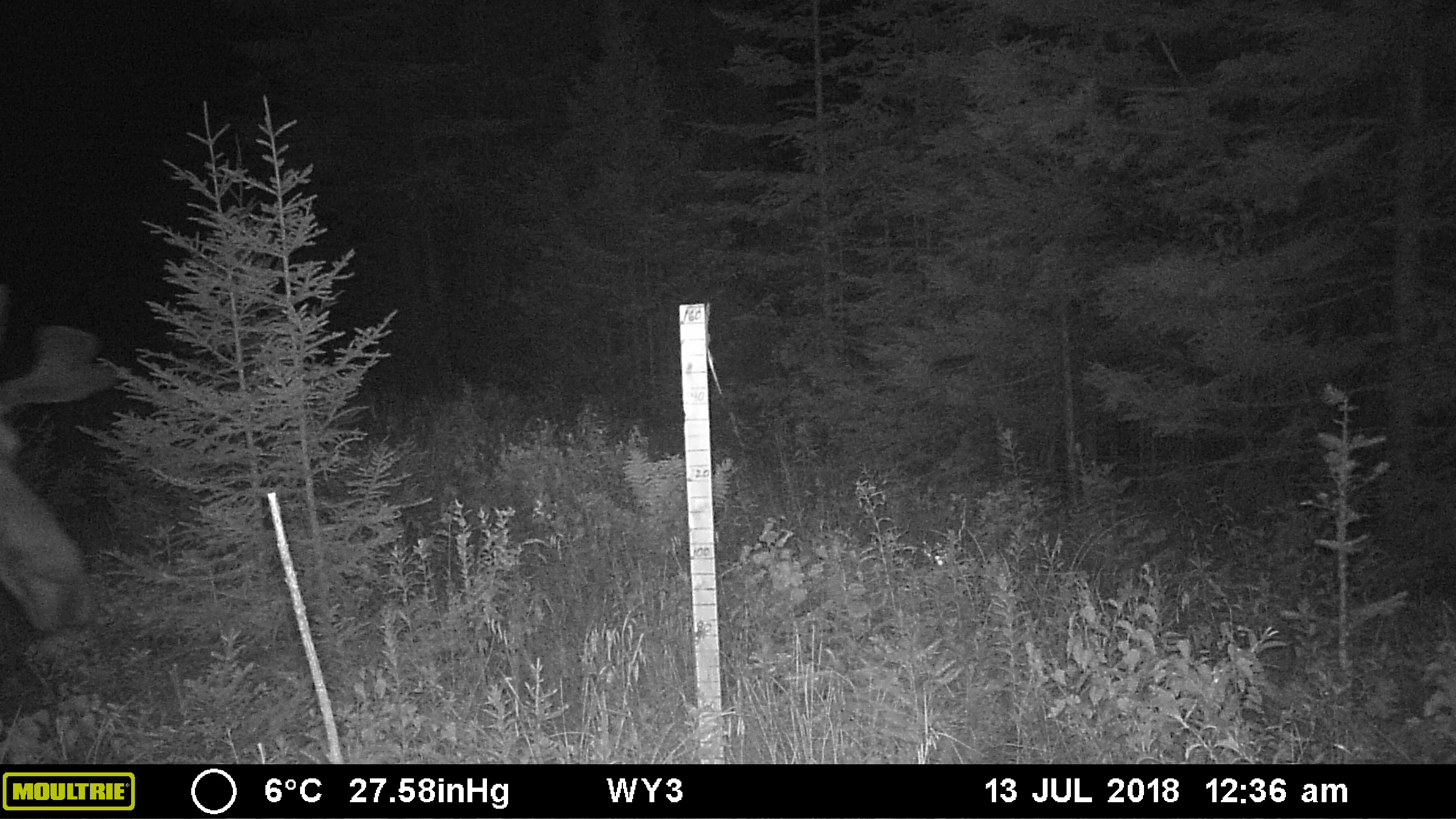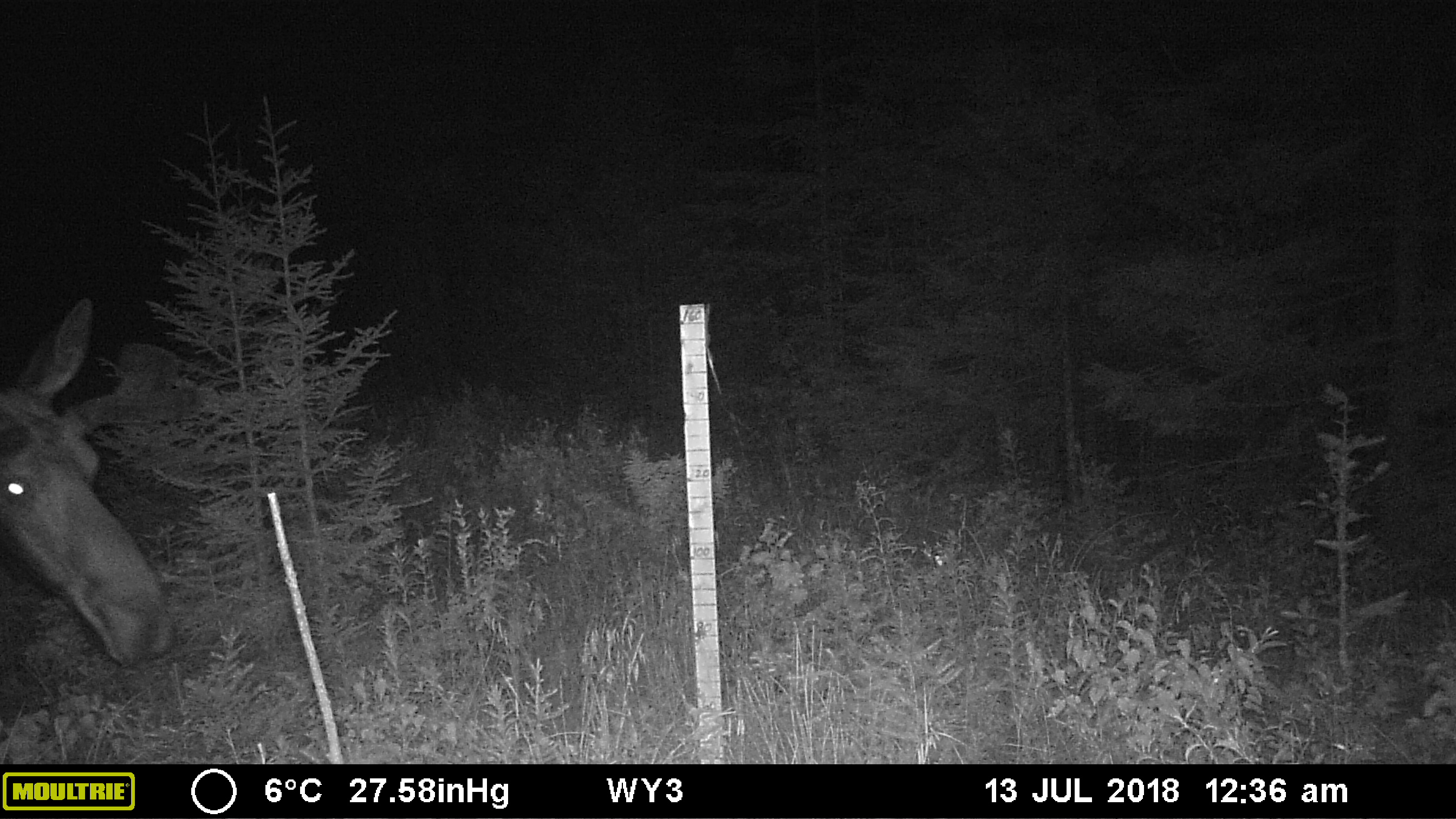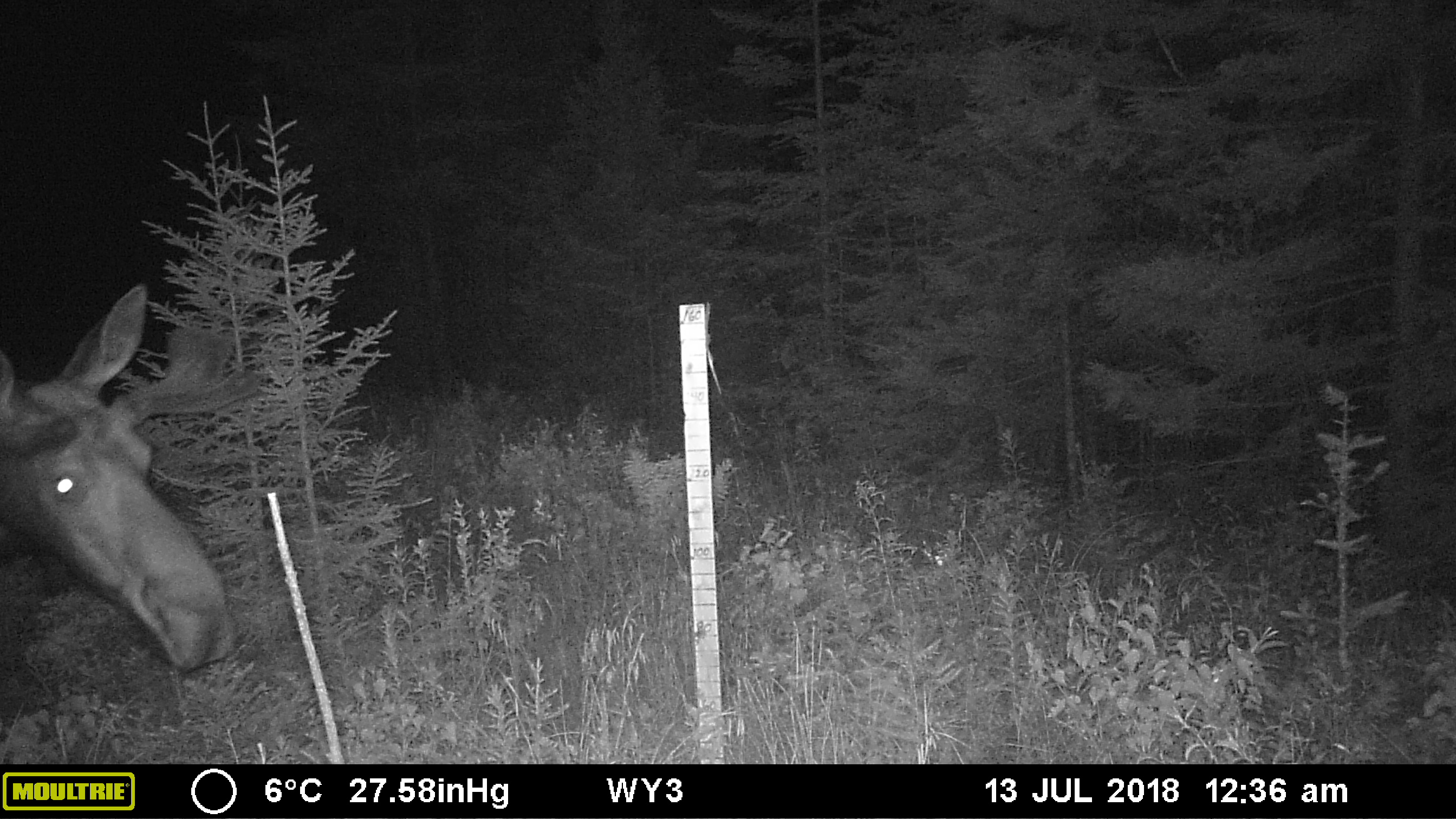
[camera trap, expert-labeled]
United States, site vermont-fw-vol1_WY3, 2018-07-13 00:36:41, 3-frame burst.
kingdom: Animalia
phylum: Chordata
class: Mammalia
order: Artiodactyla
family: Cervidae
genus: Alces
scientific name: Alces alces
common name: moose